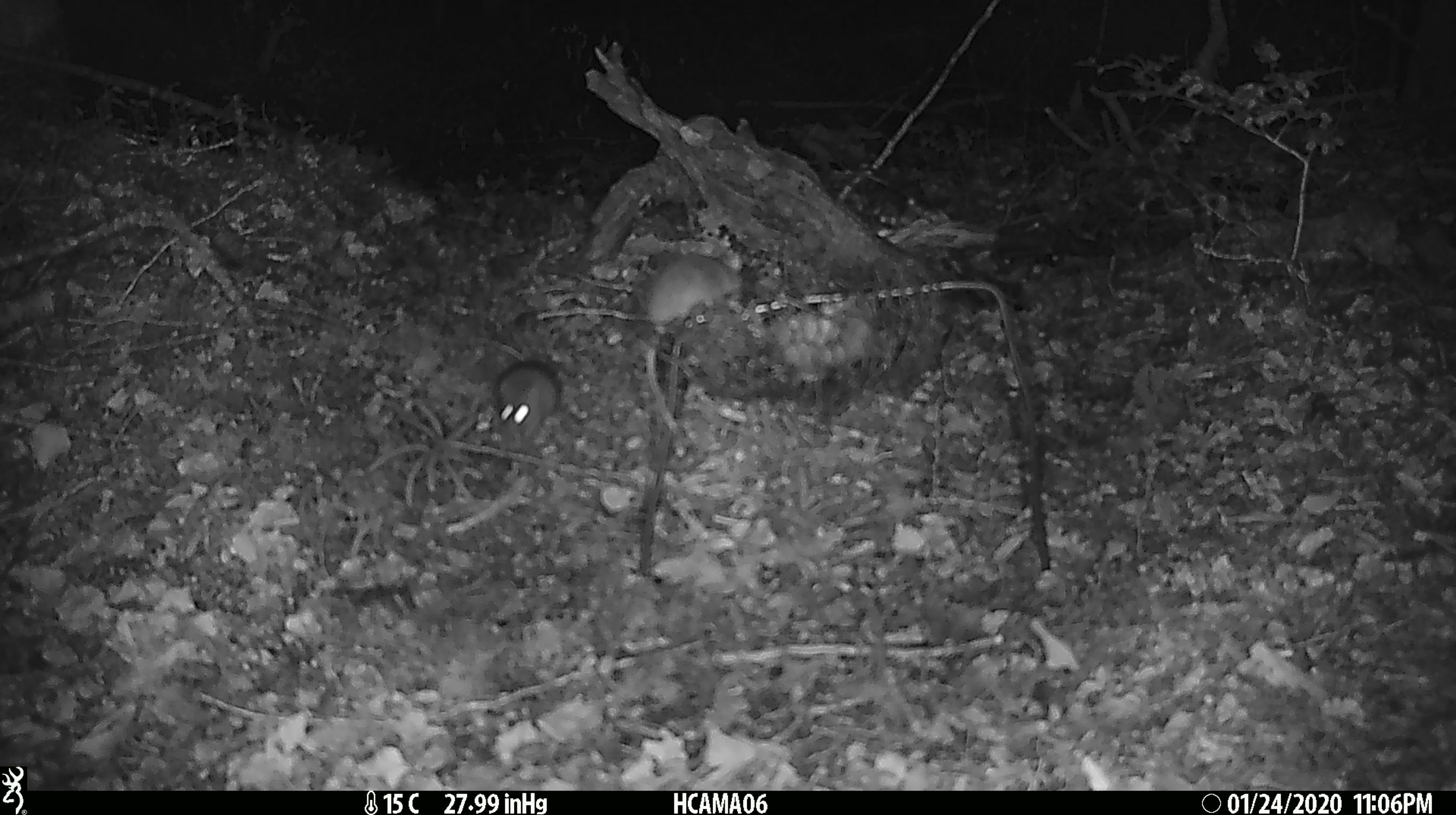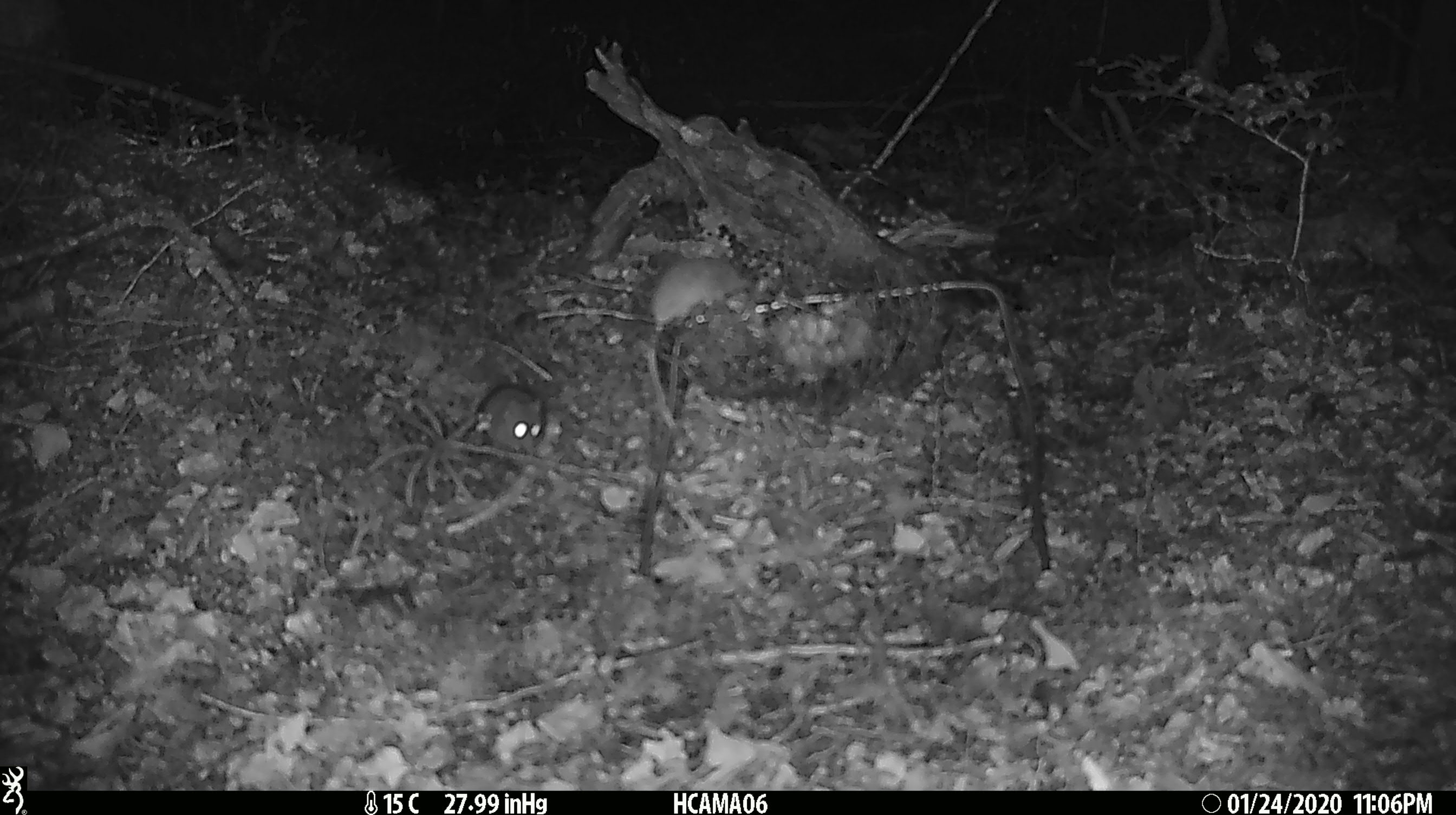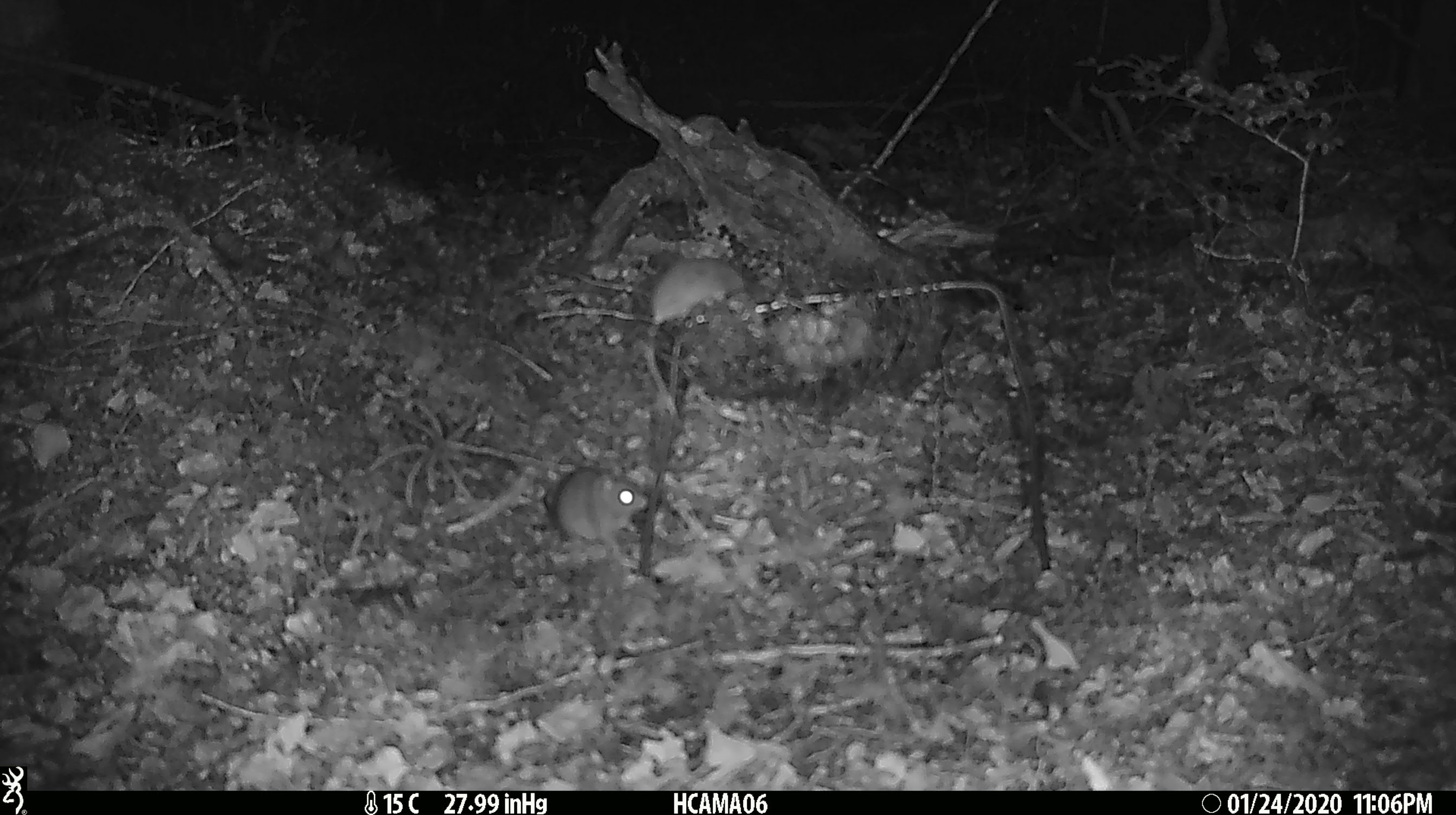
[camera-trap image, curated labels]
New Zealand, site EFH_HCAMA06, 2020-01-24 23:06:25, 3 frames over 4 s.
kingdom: Animalia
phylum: Chordata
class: Mammalia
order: Rodentia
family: Muridae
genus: Mus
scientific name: Mus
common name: mouse